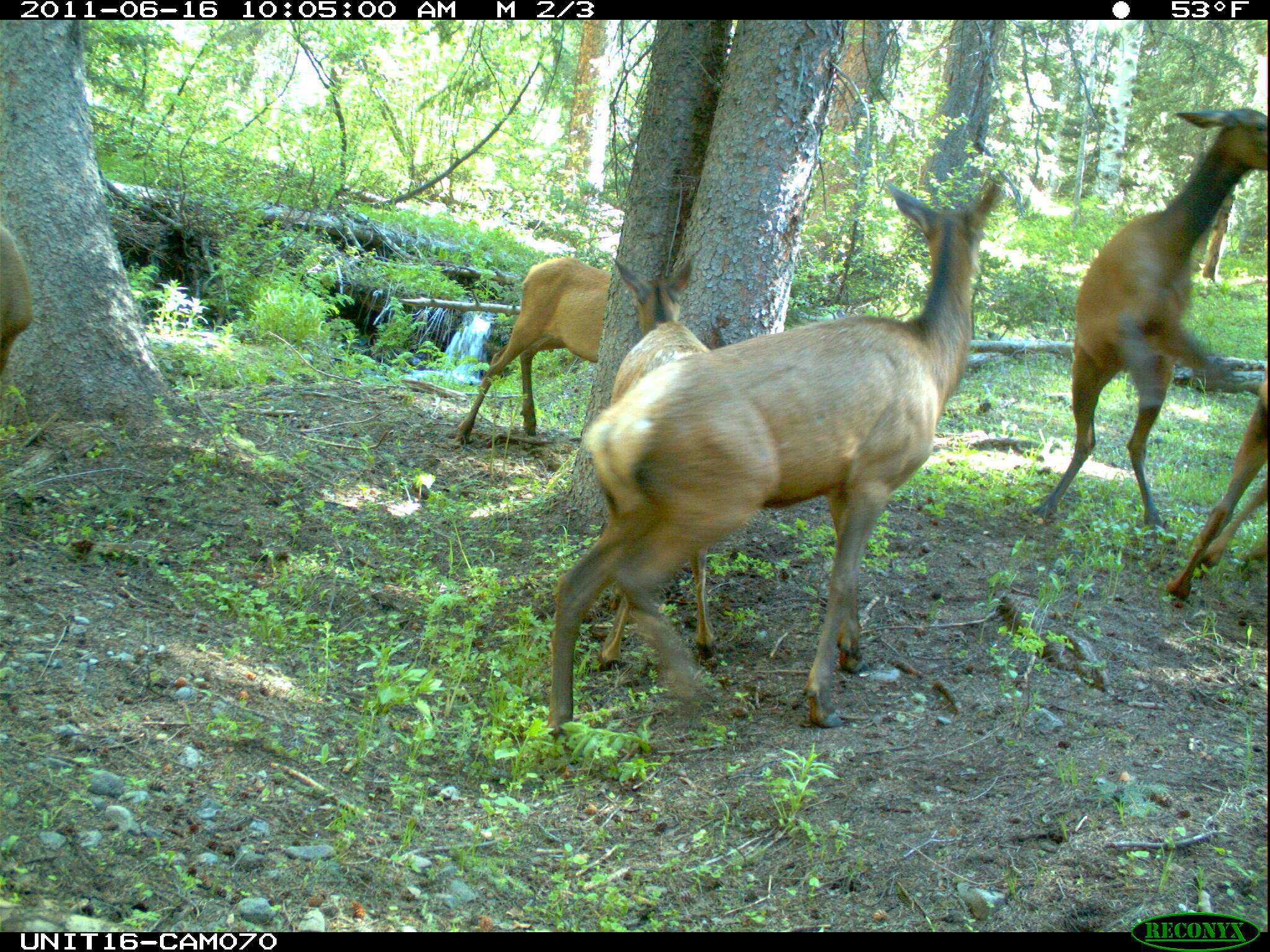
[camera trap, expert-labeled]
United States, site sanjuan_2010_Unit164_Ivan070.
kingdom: Animalia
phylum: Chordata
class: Mammalia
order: Artiodactyla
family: Cervidae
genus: Cervus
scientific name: Cervus elaphus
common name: red deer